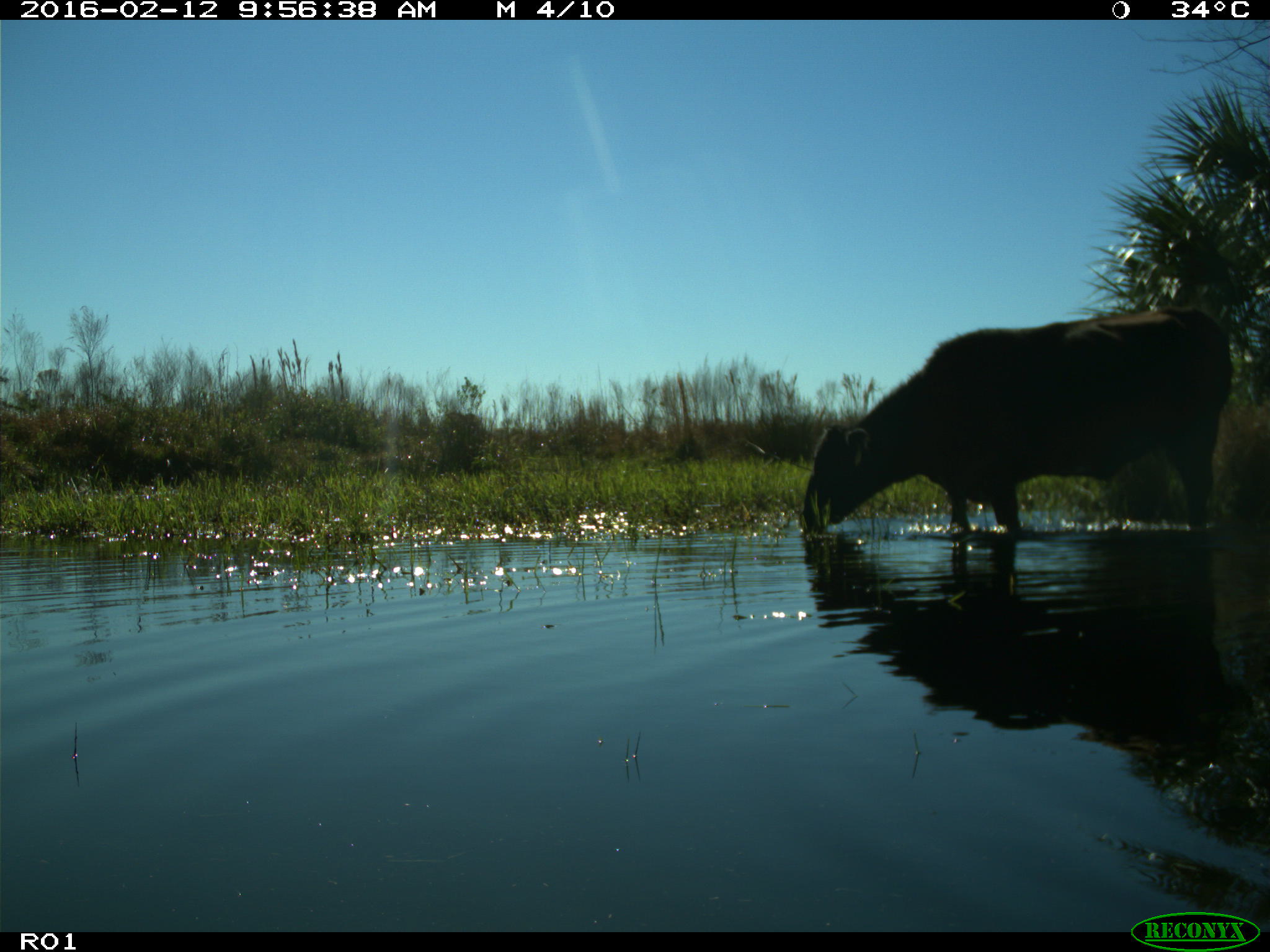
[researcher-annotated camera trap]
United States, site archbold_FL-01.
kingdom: Animalia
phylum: Chordata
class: Mammalia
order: Artiodactyla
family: Bovidae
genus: Bos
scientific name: Bos taurus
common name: domestic cow